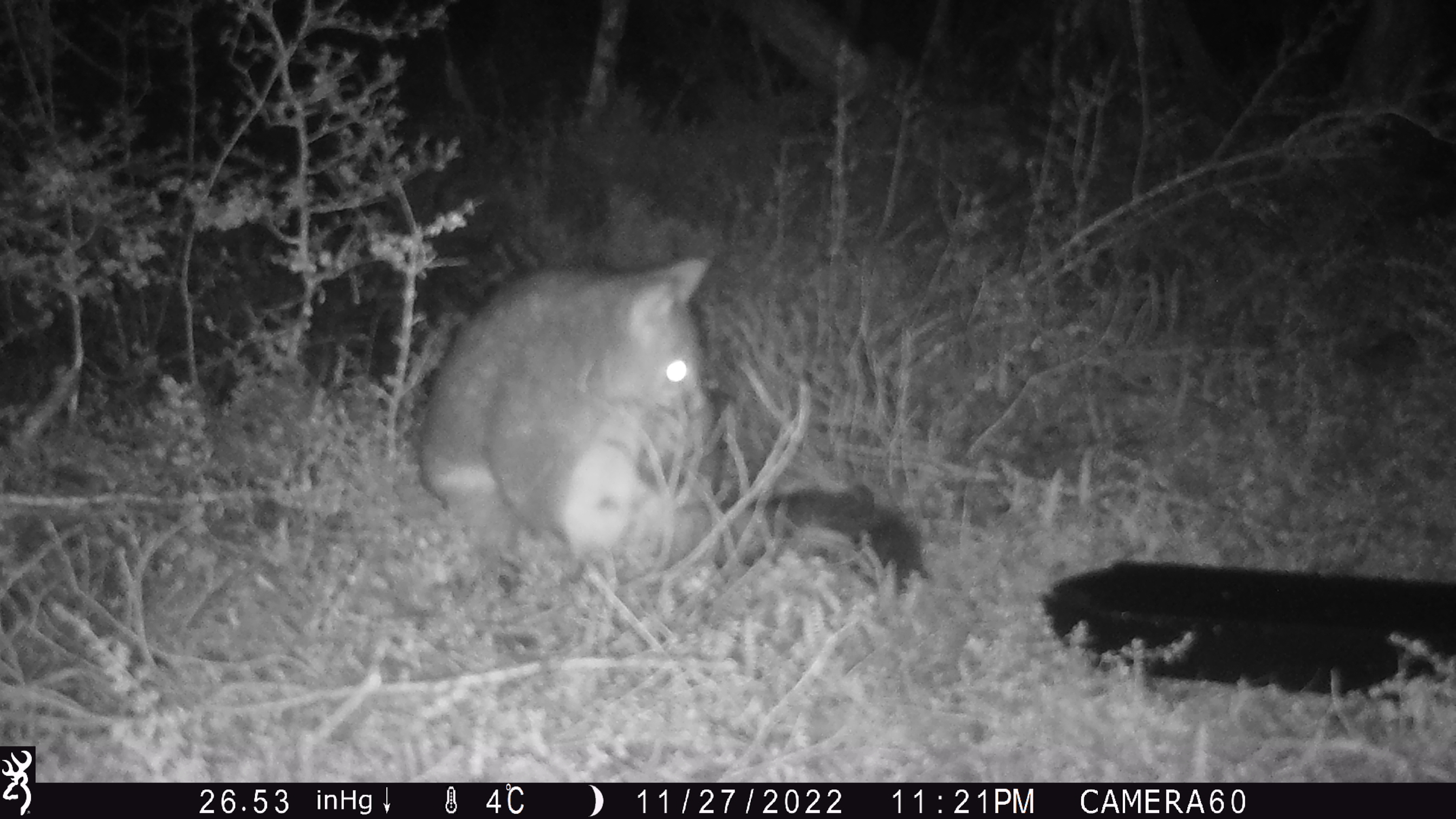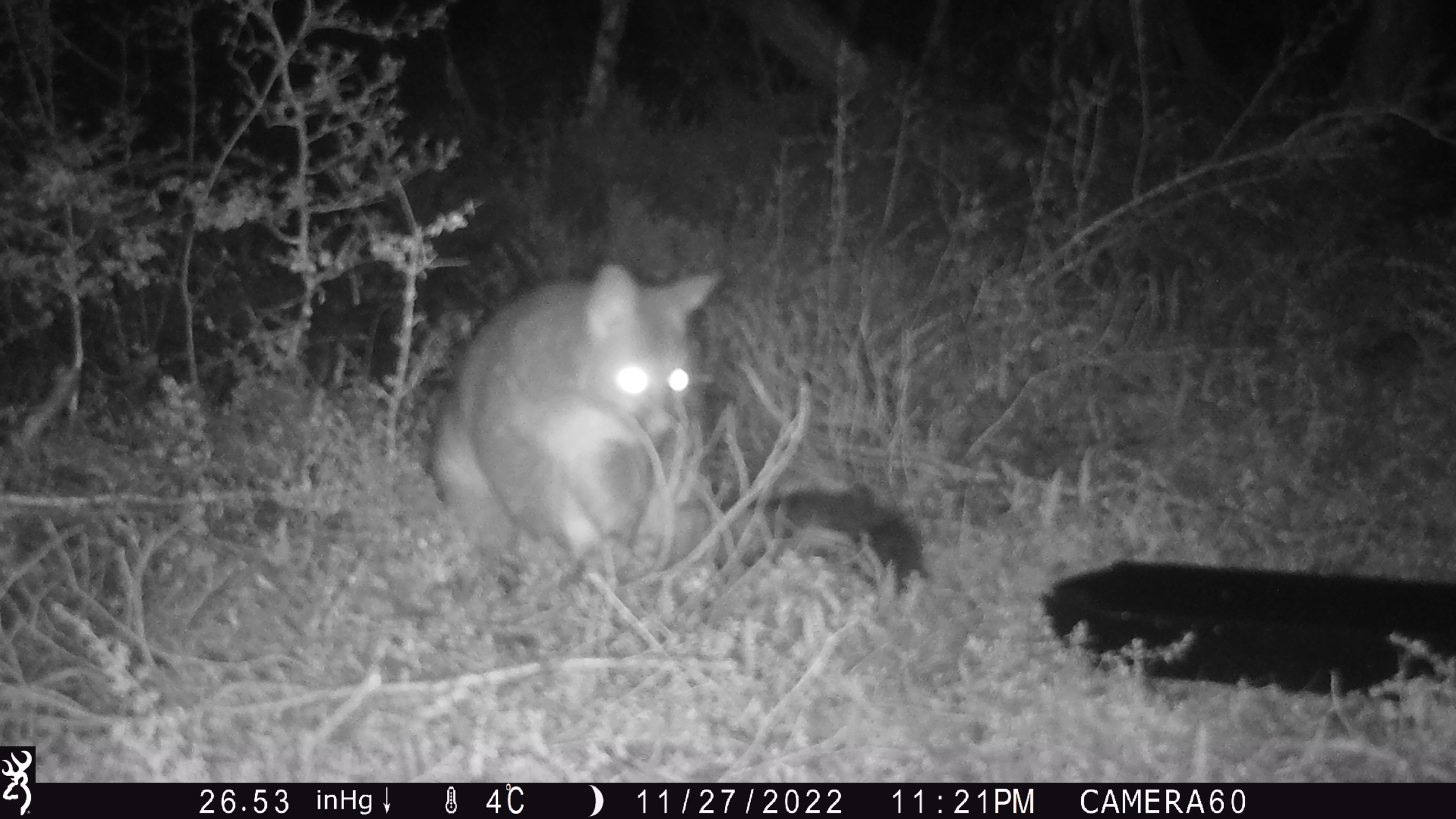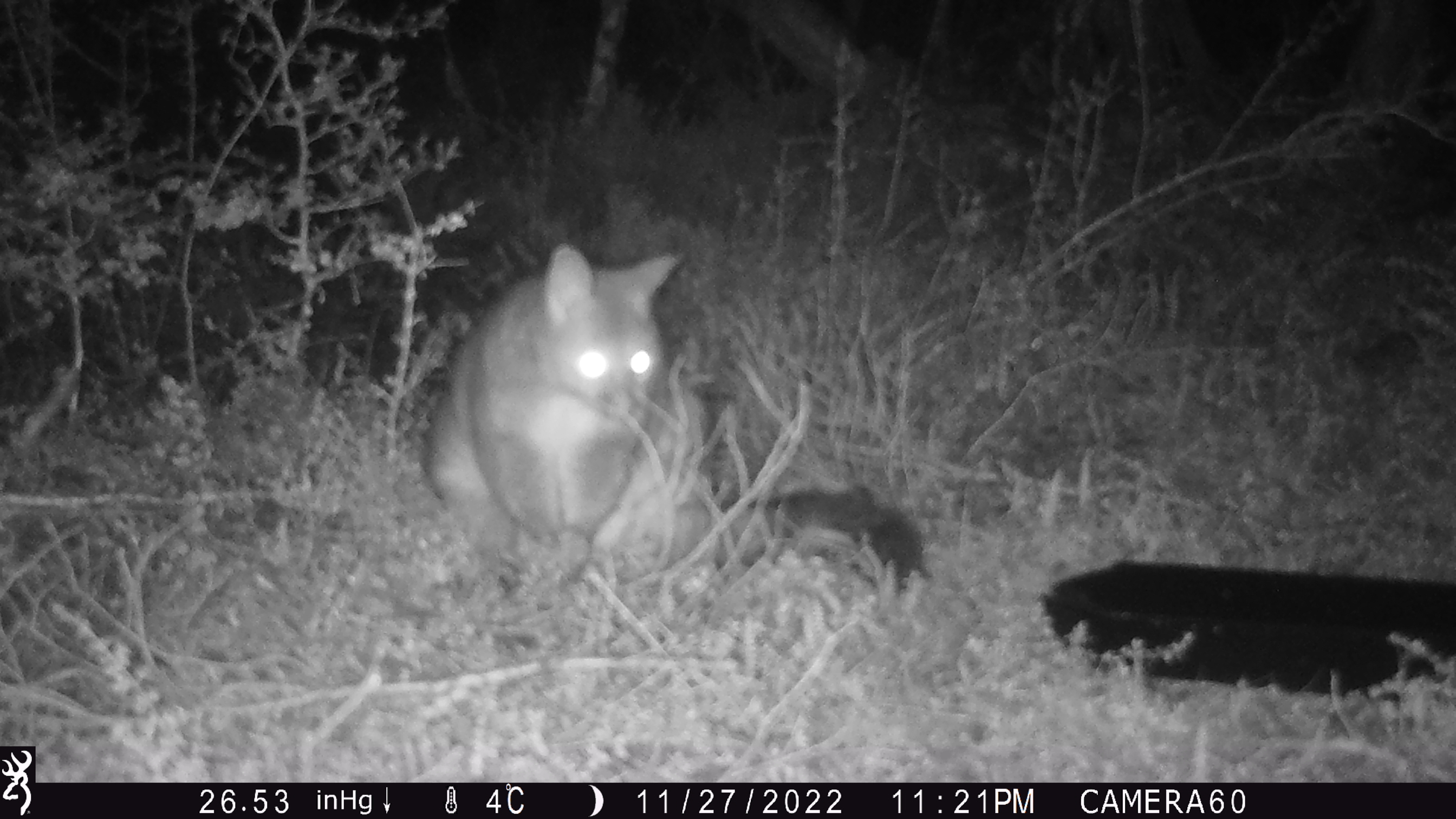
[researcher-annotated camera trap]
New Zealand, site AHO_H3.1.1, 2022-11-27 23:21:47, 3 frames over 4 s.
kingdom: Animalia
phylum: Chordata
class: Mammalia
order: Diprotodontia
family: Phalangeridae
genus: Trichosurus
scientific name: Trichosurus vulpecula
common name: common brushtail possum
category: possum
Possum (common brushtail possum) (Trichosurus vulpecula).